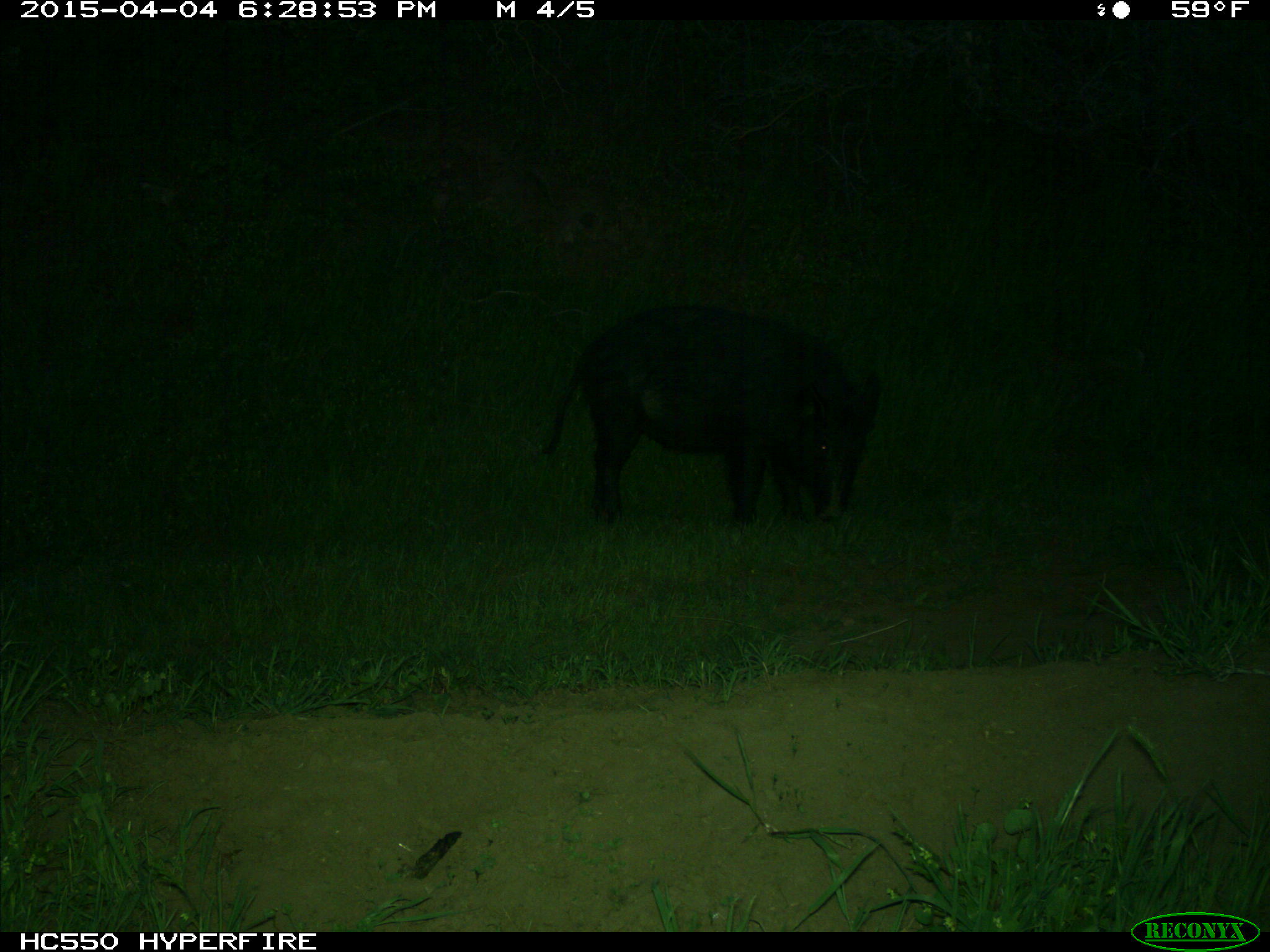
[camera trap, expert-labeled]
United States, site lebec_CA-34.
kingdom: Animalia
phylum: Chordata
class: Mammalia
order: Artiodactyla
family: Suidae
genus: Sus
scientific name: Sus scrofa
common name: wild boar